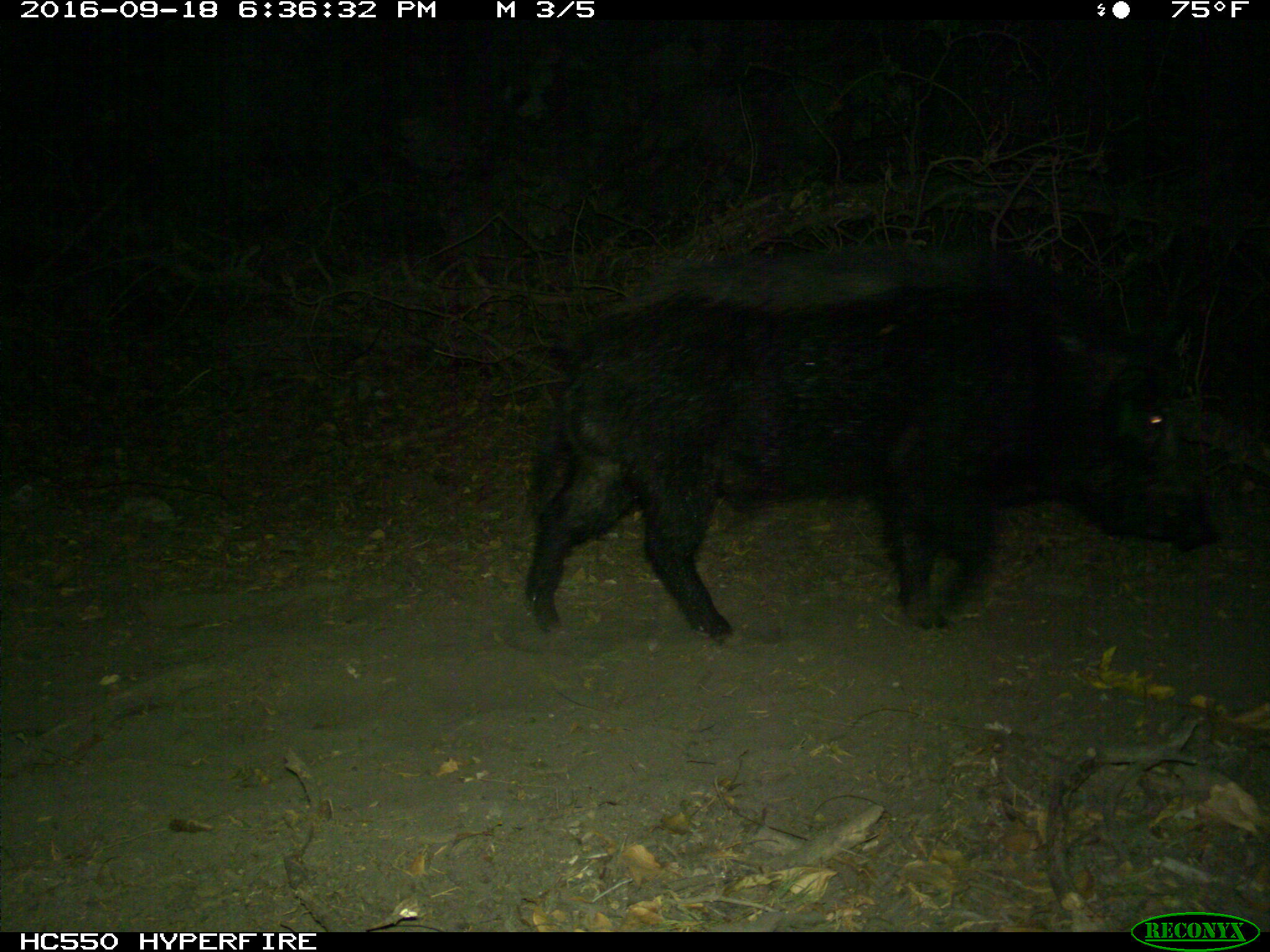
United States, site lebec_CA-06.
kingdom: Animalia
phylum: Chordata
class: Mammalia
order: Artiodactyla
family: Suidae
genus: Sus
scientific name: Sus scrofa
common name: wild boar